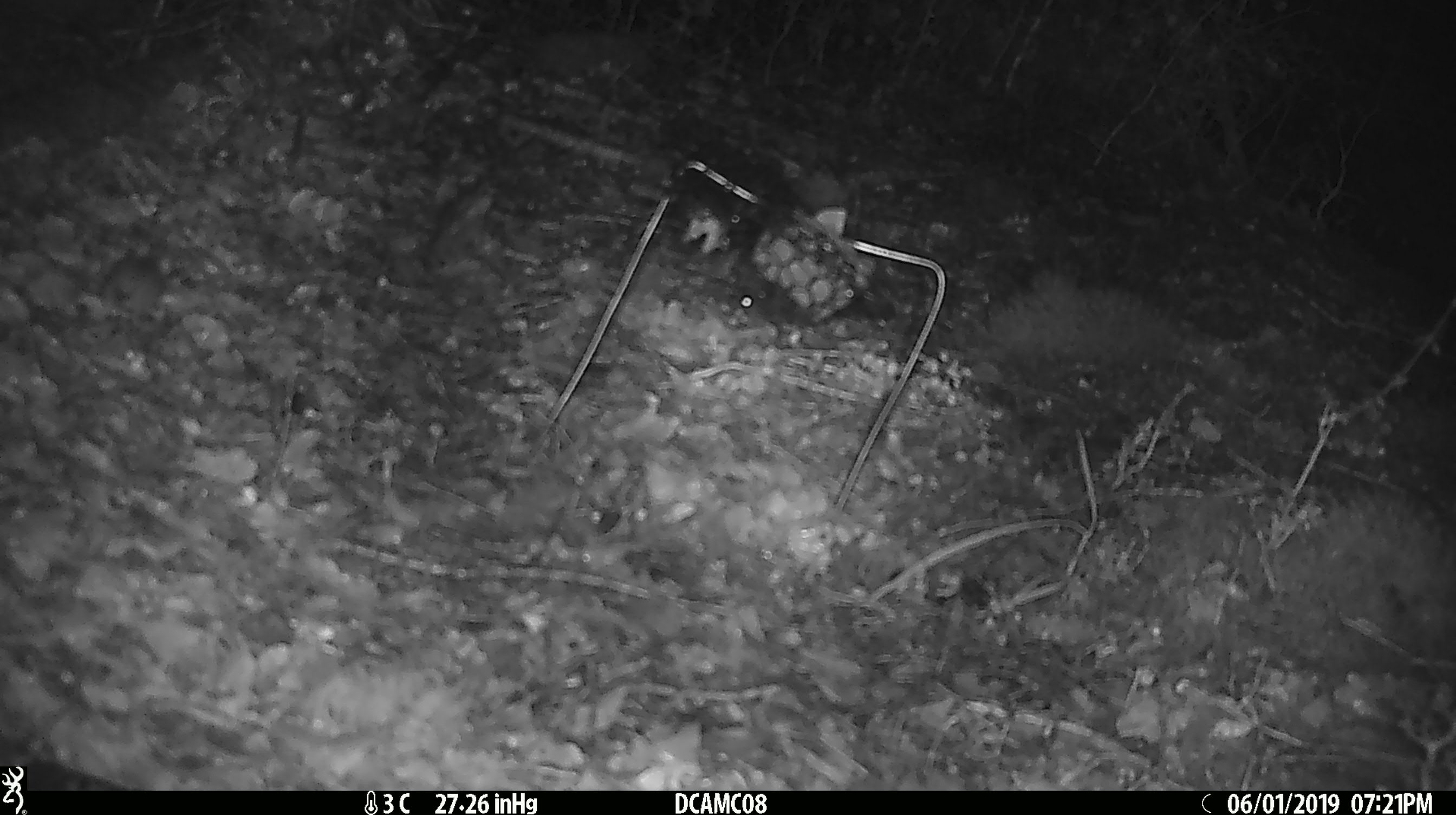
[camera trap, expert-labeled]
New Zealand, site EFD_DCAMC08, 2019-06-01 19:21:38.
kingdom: Animalia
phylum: Chordata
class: Mammalia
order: Rodentia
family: Muridae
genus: Mus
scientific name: Mus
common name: mouse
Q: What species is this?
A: Mouse (Mus).